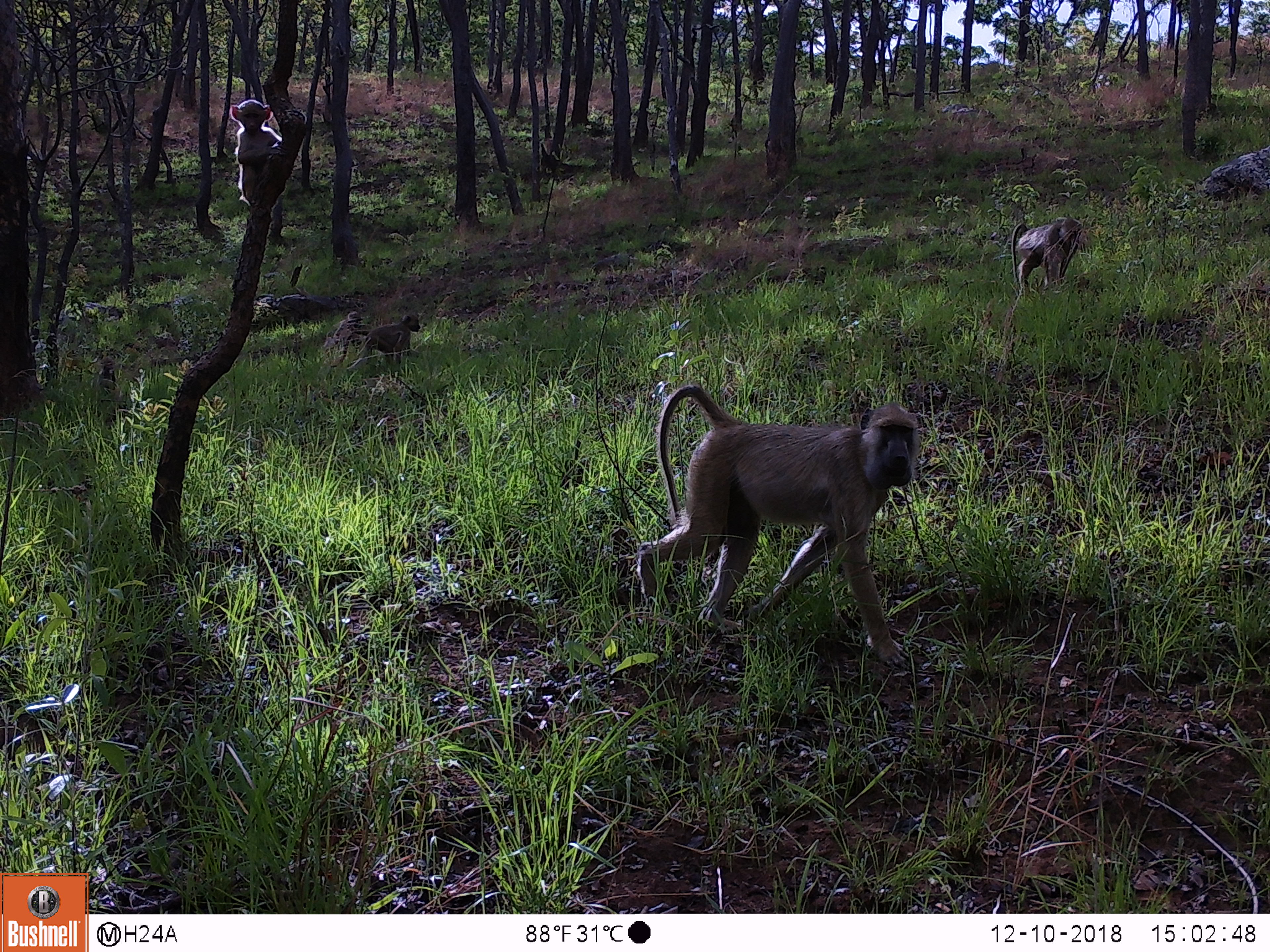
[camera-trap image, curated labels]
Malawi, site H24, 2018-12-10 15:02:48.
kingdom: Animalia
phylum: Chordata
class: Mammalia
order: Primates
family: Cercopithecidae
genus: Papio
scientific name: Papio cynocephalus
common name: yellow baboon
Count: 5.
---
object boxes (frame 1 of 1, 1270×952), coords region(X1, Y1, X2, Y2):
yellow baboon: region(636, 383, 926, 670); region(1003, 213, 1086, 301); region(226, 99, 283, 208); region(332, 311, 427, 372); region(77, 353, 126, 405)